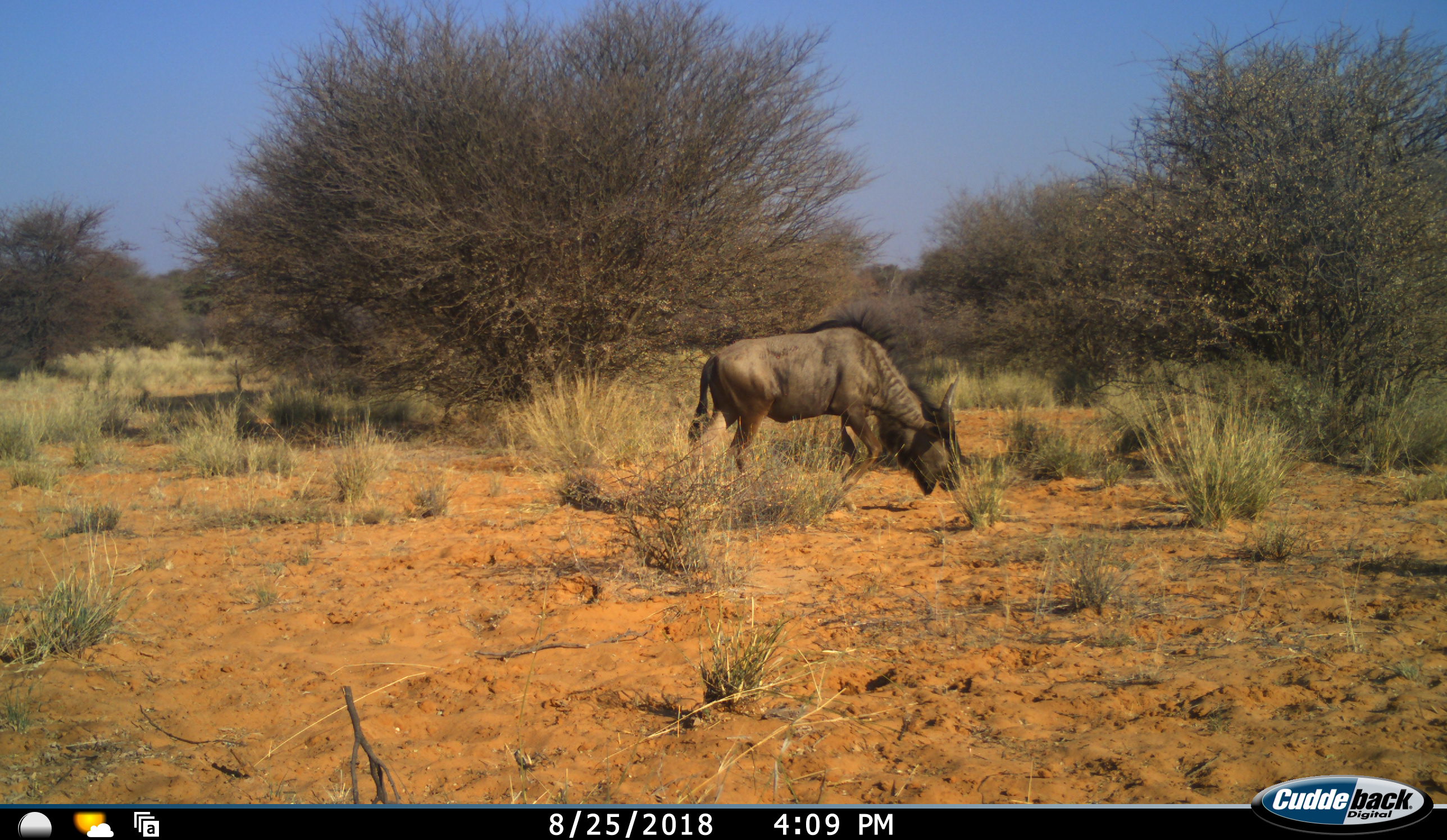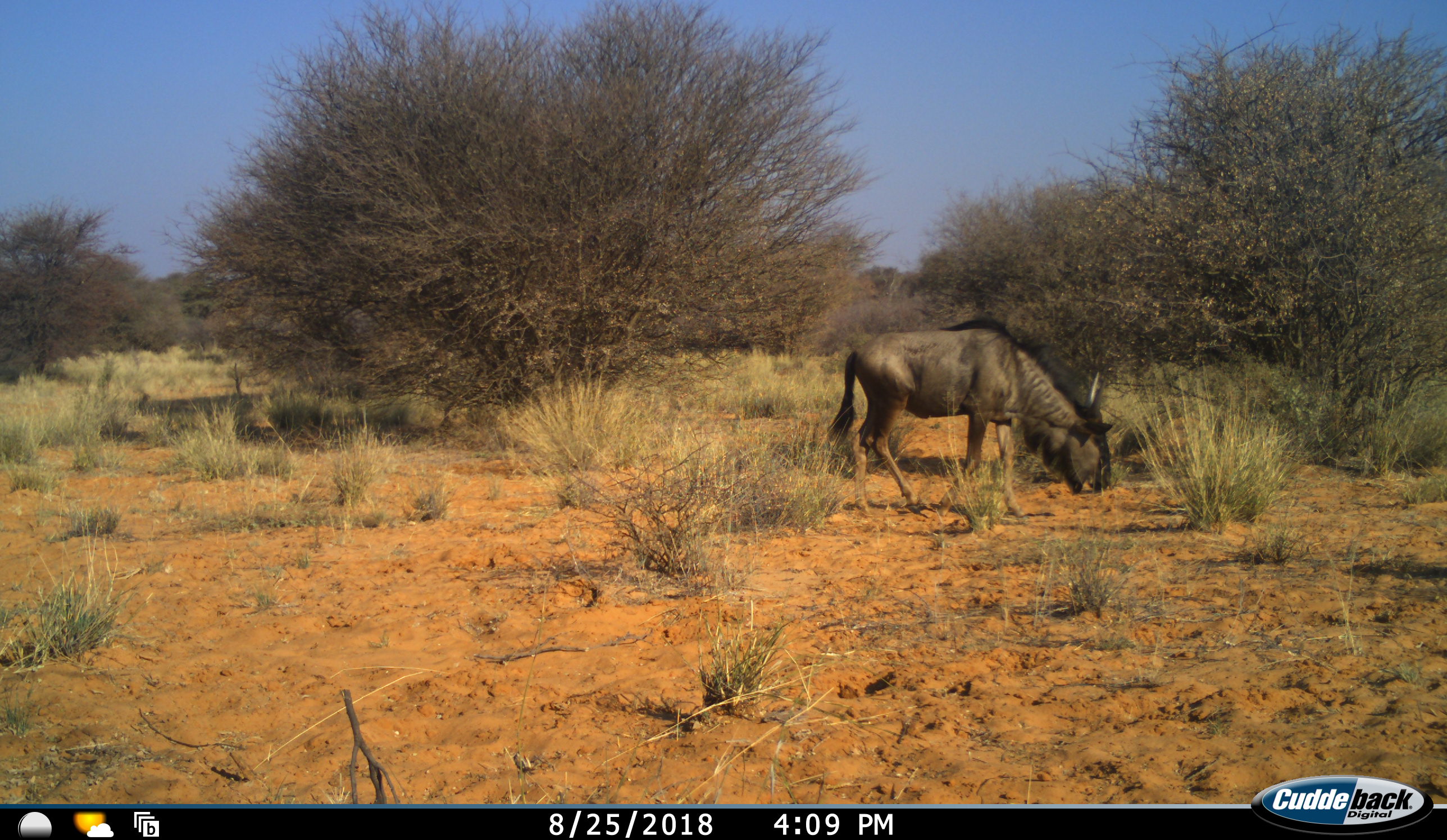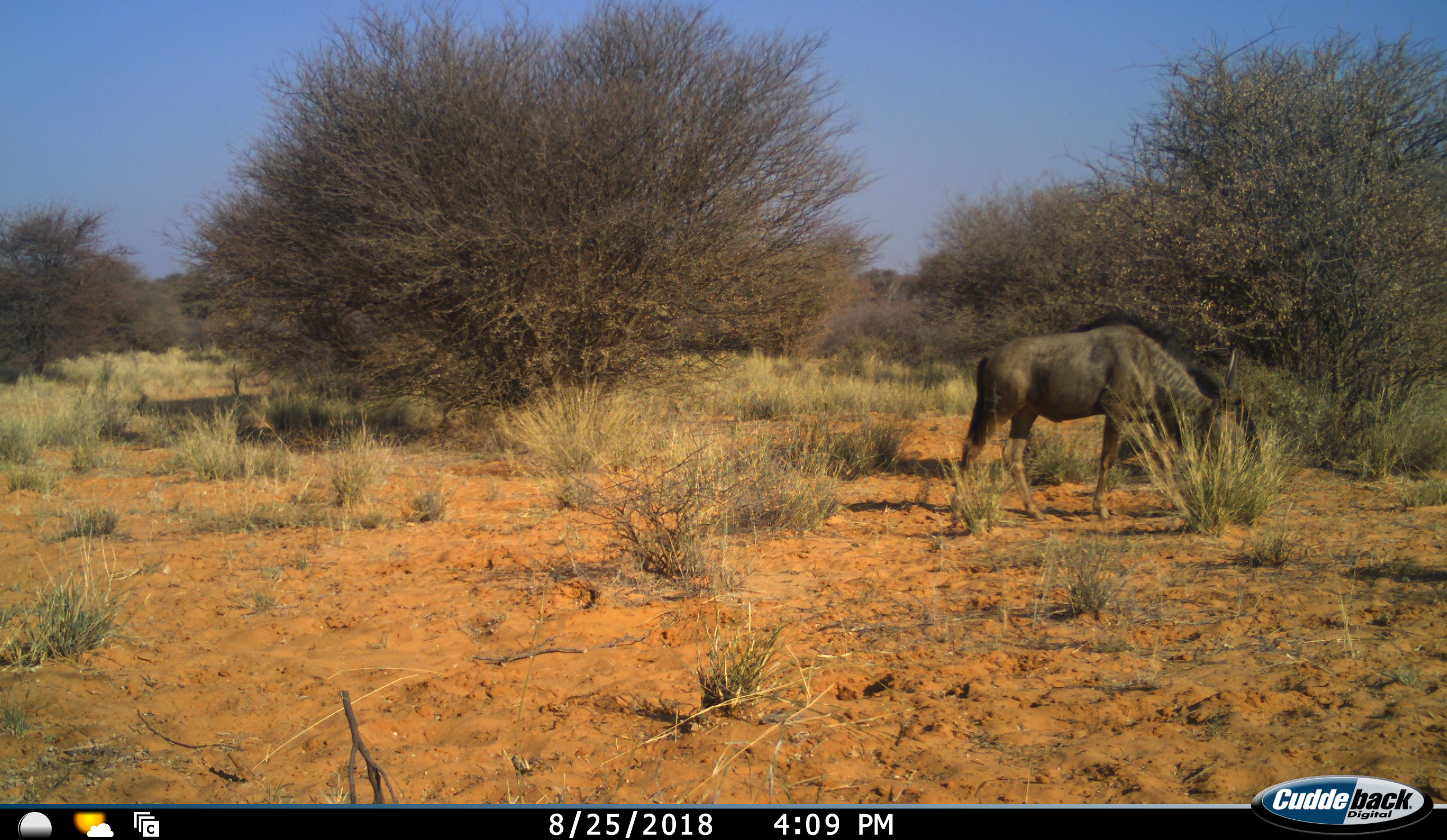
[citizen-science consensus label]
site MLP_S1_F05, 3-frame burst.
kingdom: Animalia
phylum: Chordata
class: Mammalia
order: Artiodactyla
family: Bovidae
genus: Connochaetes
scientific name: Connochaetes taurinus taurinus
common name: blue wildebeest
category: wildebeestblue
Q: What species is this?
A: Wildebeestblue (blue wildebeest) (Connochaetes taurinus taurinus).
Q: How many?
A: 1.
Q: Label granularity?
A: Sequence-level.